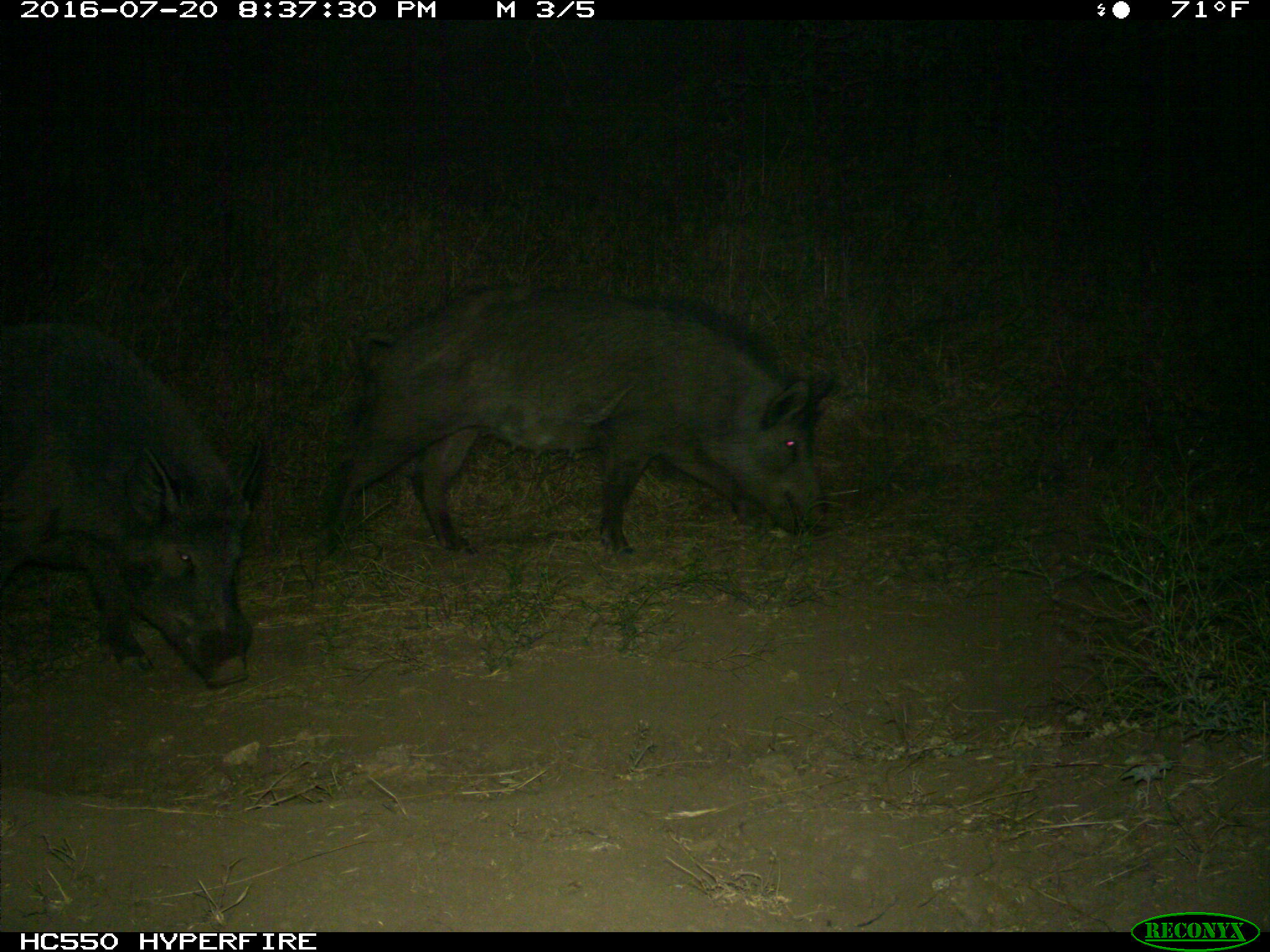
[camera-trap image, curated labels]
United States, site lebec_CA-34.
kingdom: Animalia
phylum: Chordata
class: Mammalia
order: Artiodactyla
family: Suidae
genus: Sus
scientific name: Sus scrofa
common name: wild boar